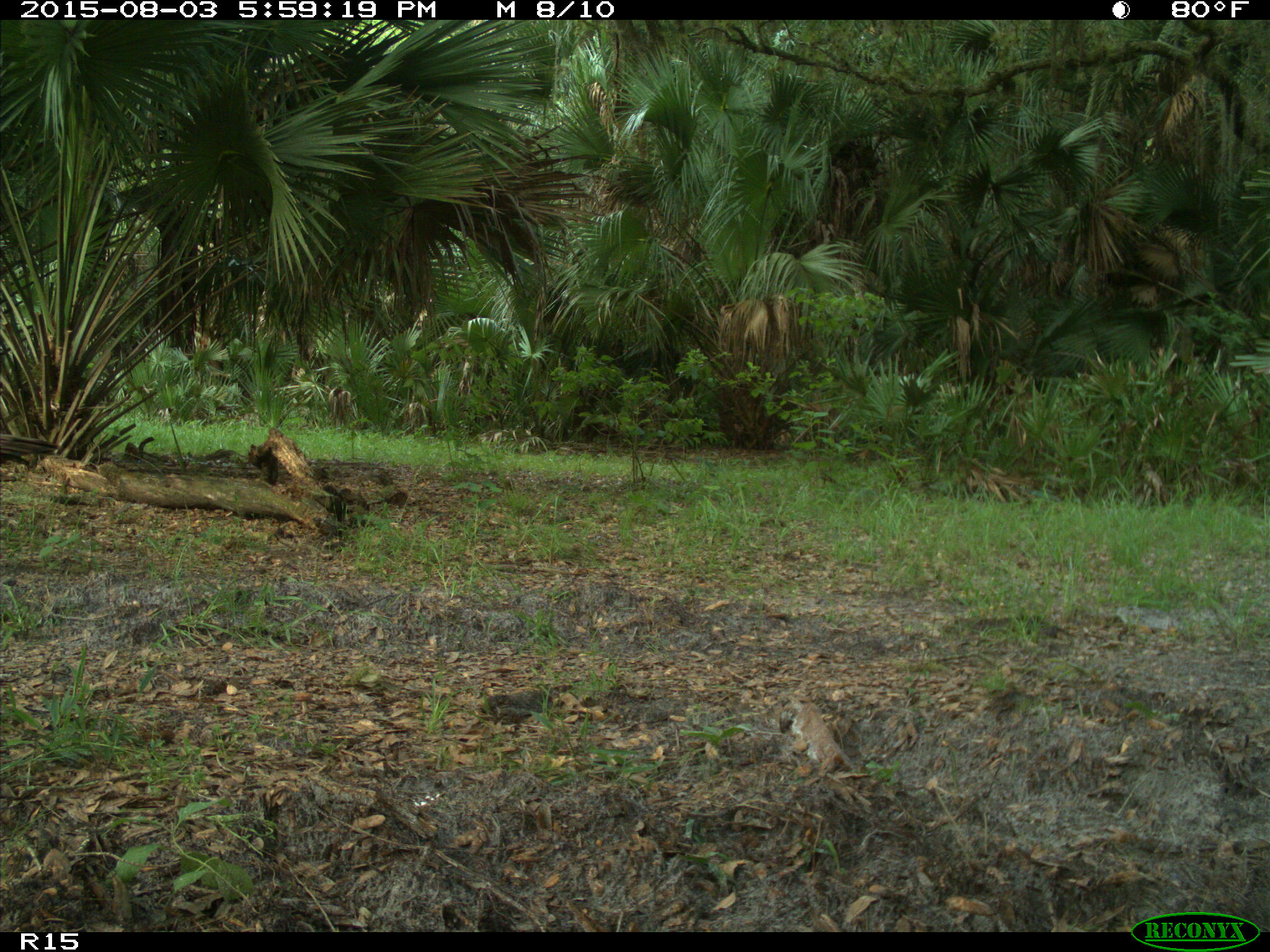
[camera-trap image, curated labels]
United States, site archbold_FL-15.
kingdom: Animalia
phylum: Chordata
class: Aves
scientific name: Aves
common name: birds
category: unidentified bird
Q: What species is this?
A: Unidentified bird (birds) (Aves).